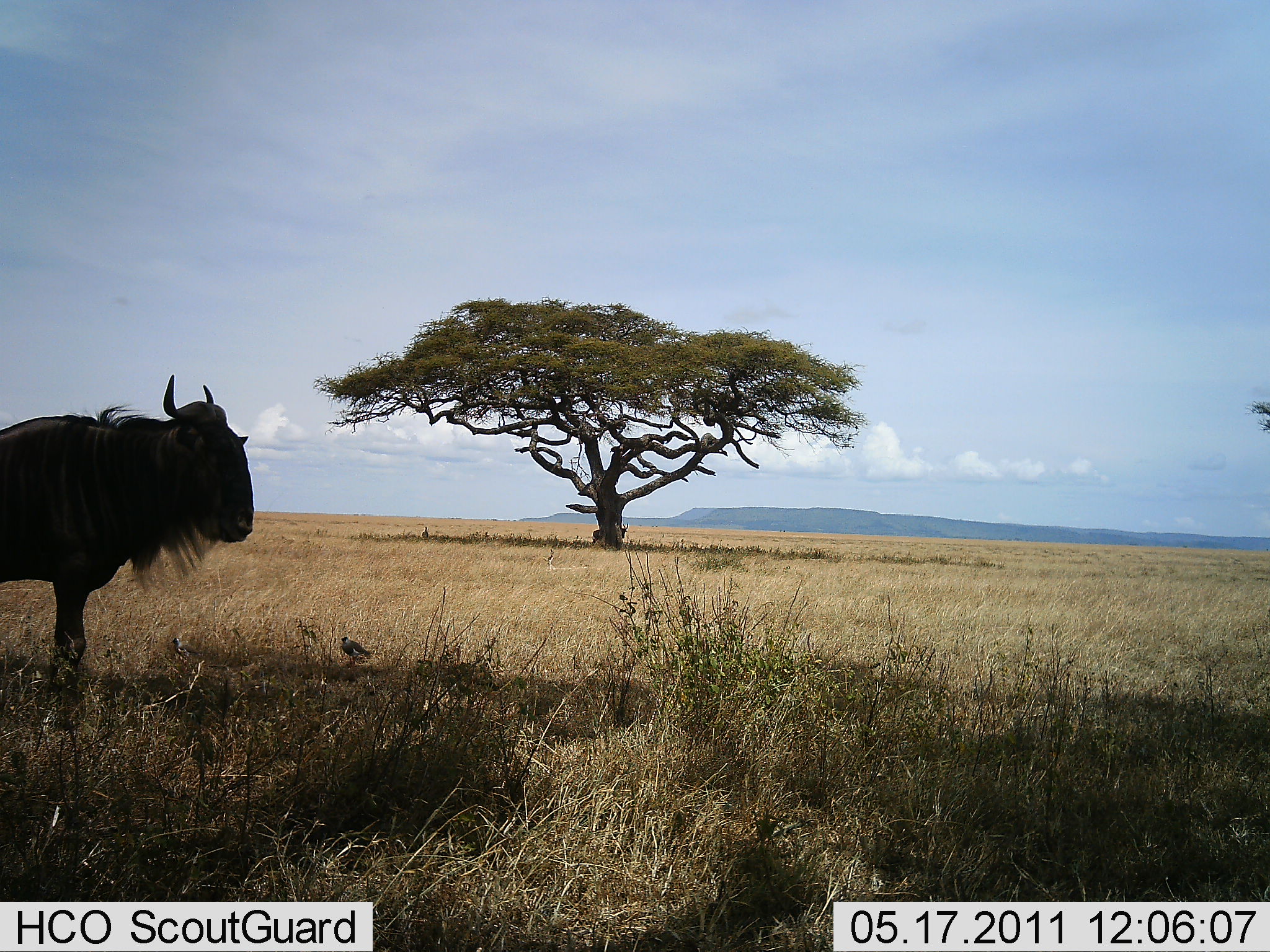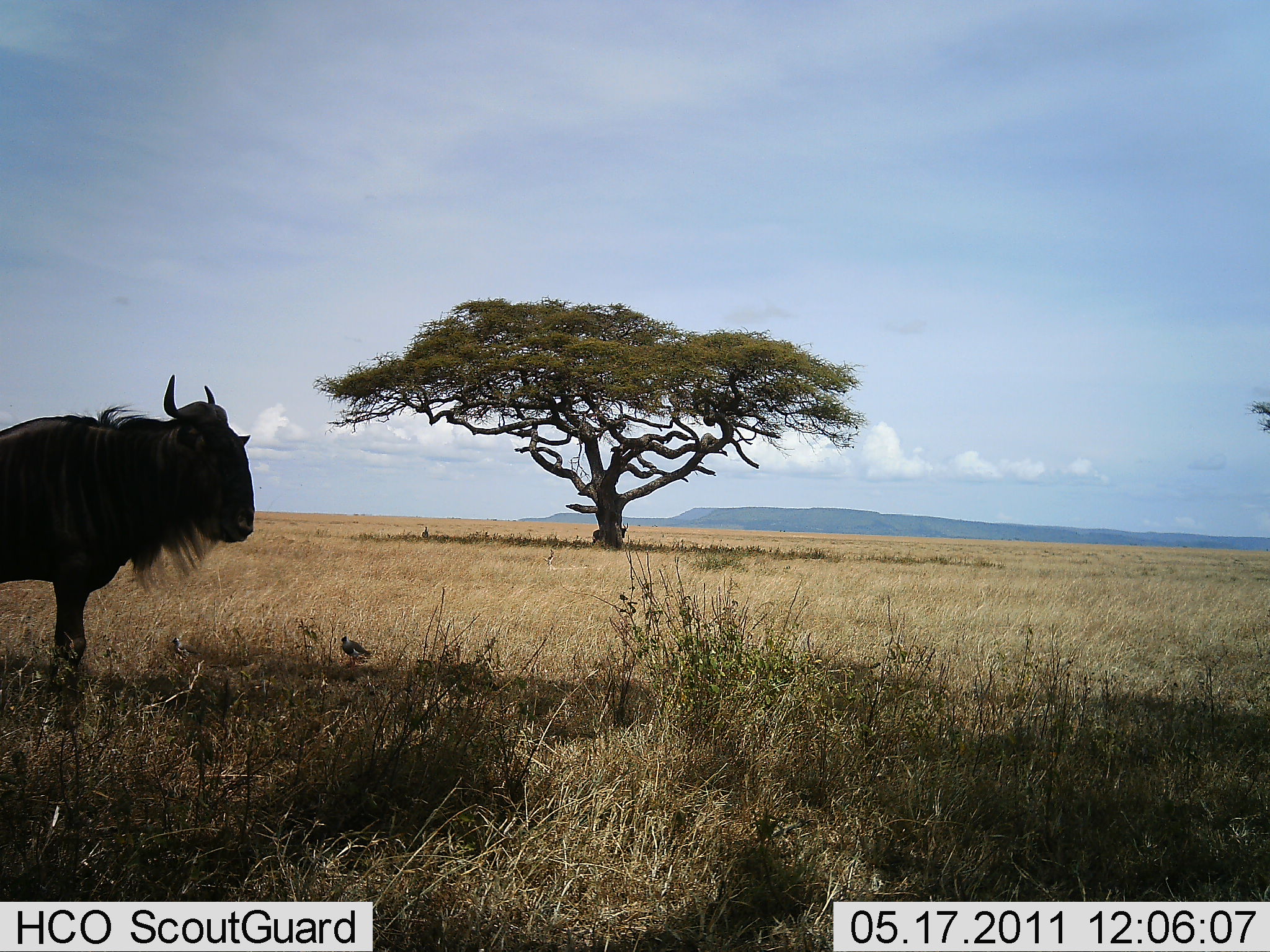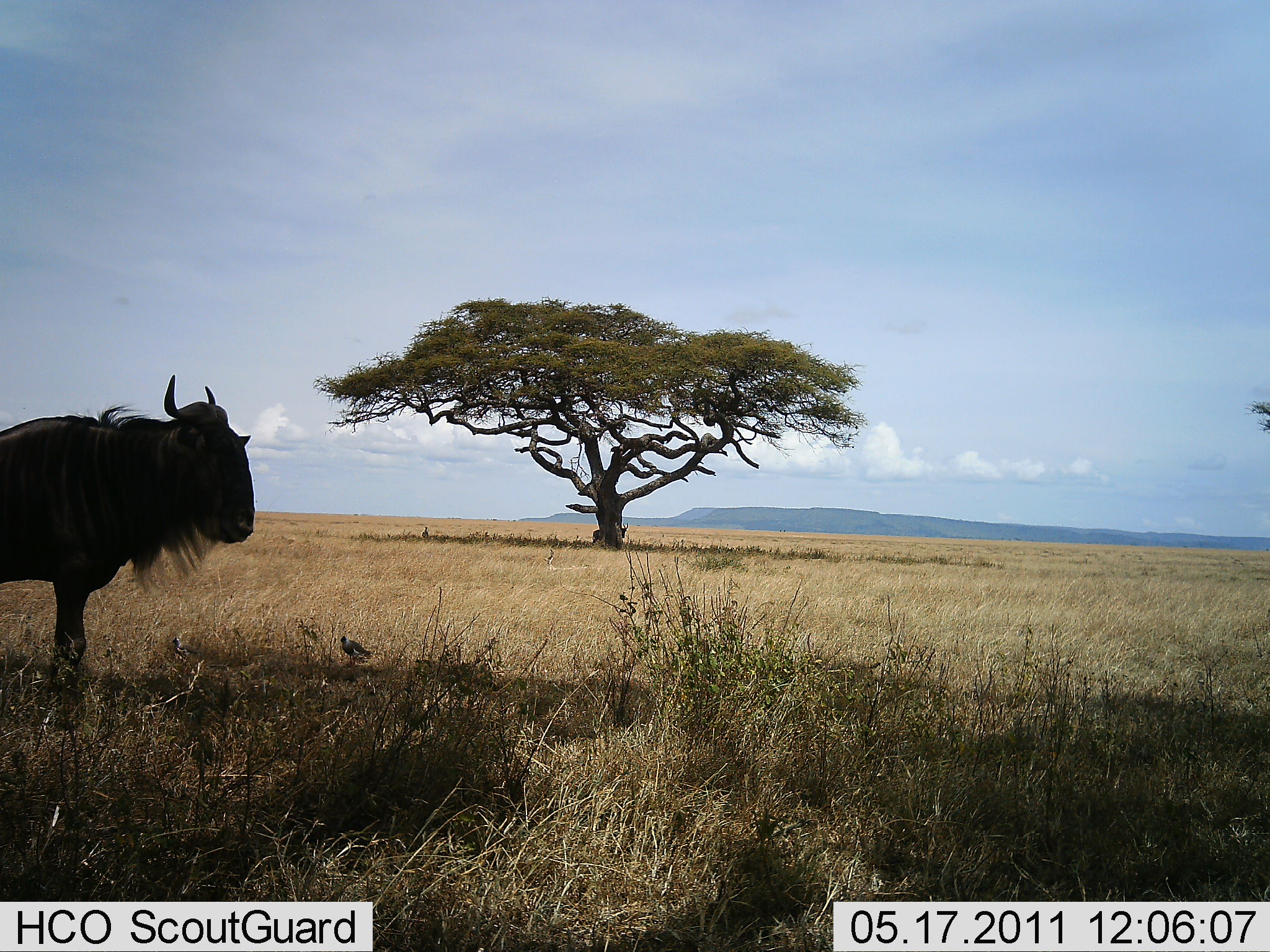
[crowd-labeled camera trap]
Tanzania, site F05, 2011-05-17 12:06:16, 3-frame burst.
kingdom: Animalia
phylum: Chordata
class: Mammalia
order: Artiodactyla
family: Bovidae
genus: Connochaetes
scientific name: Connochaetes taurinus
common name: blue wildebeest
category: wildebeest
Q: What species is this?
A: Wildebeest (blue wildebeest) (Connochaetes taurinus).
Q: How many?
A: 1.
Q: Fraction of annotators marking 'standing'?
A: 95%.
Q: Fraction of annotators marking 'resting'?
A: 5%.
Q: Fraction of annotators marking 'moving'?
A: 0%.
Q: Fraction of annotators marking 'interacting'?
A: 0%.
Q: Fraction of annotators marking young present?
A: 0%.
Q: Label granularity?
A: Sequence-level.